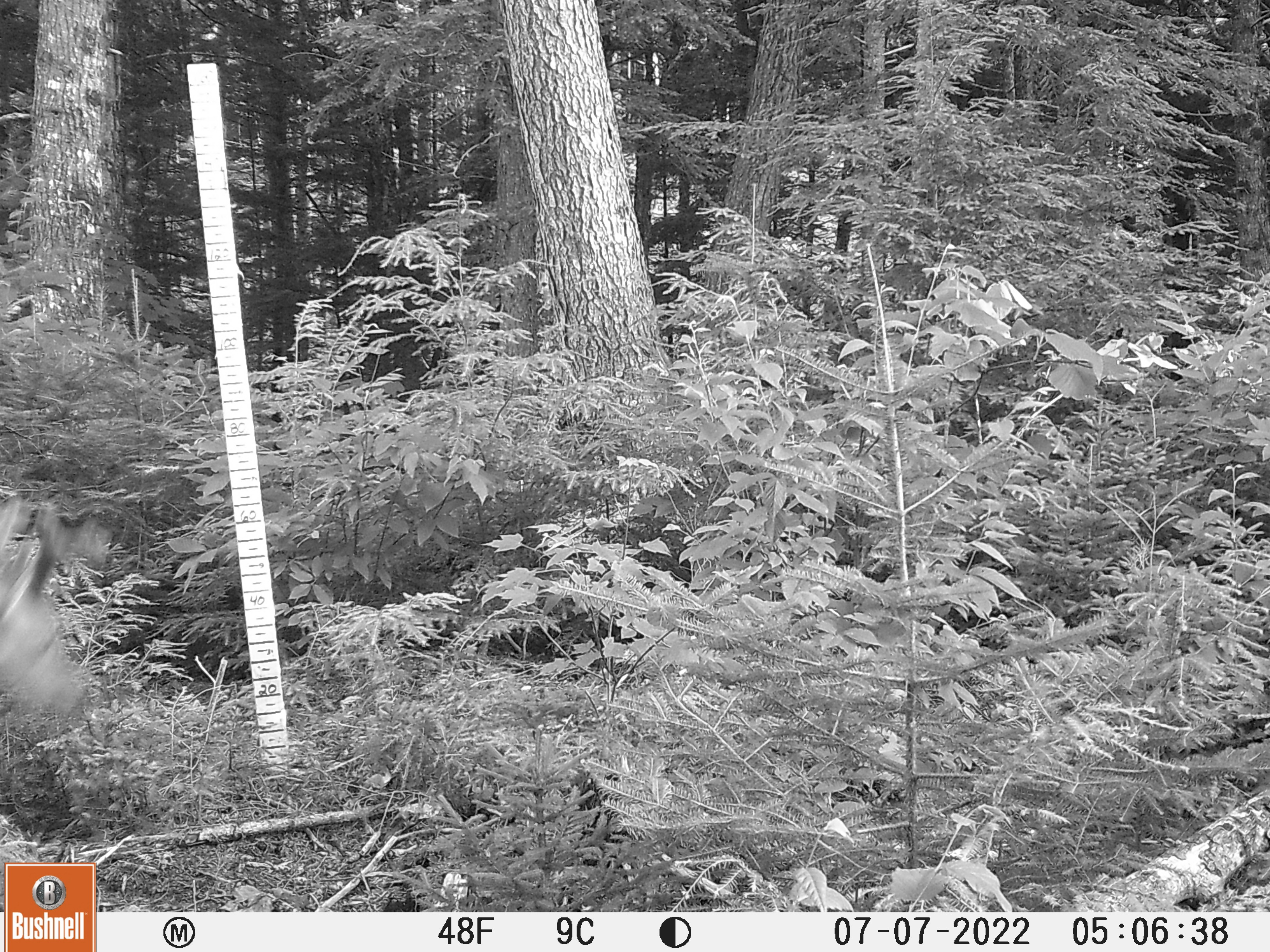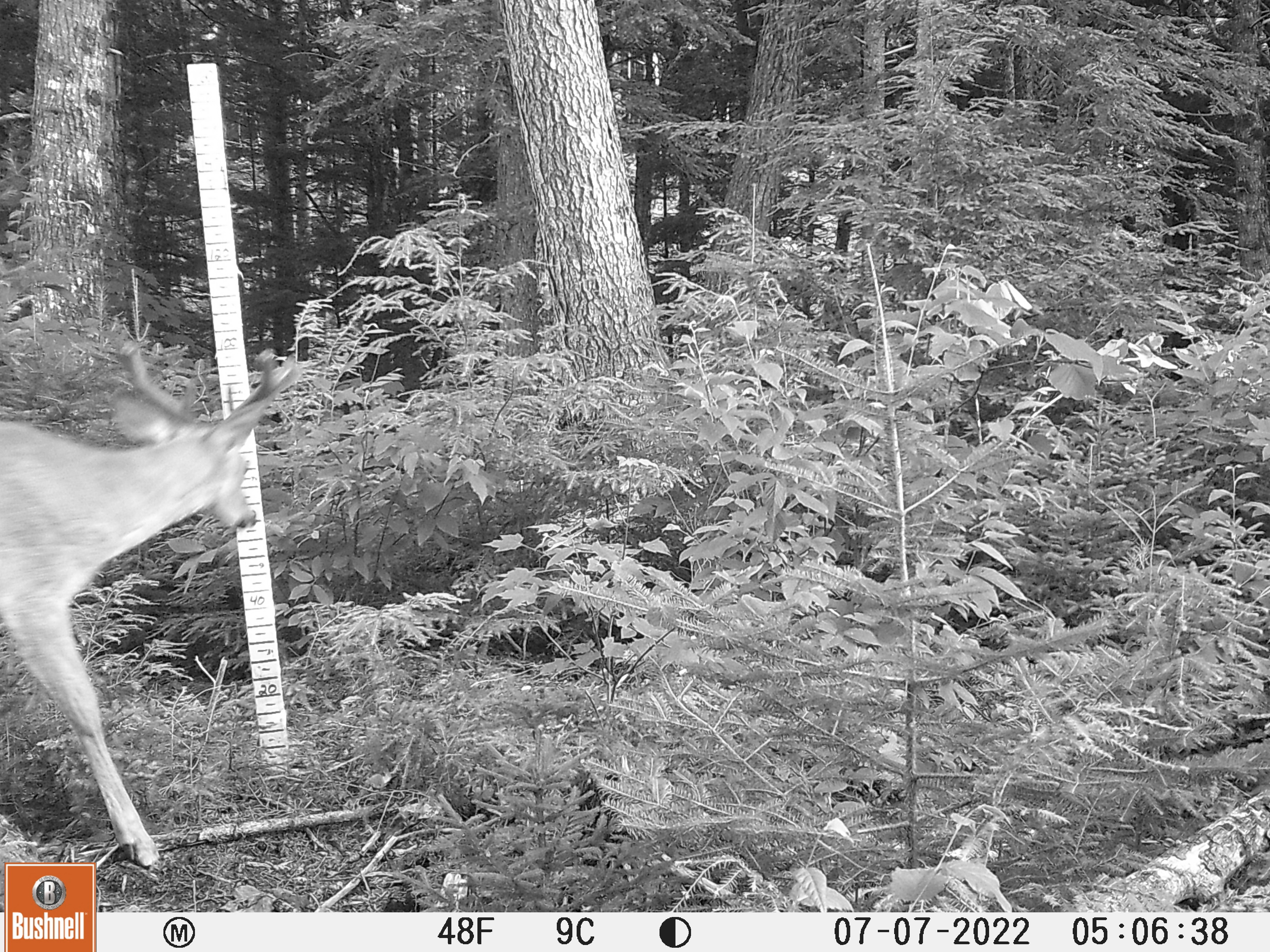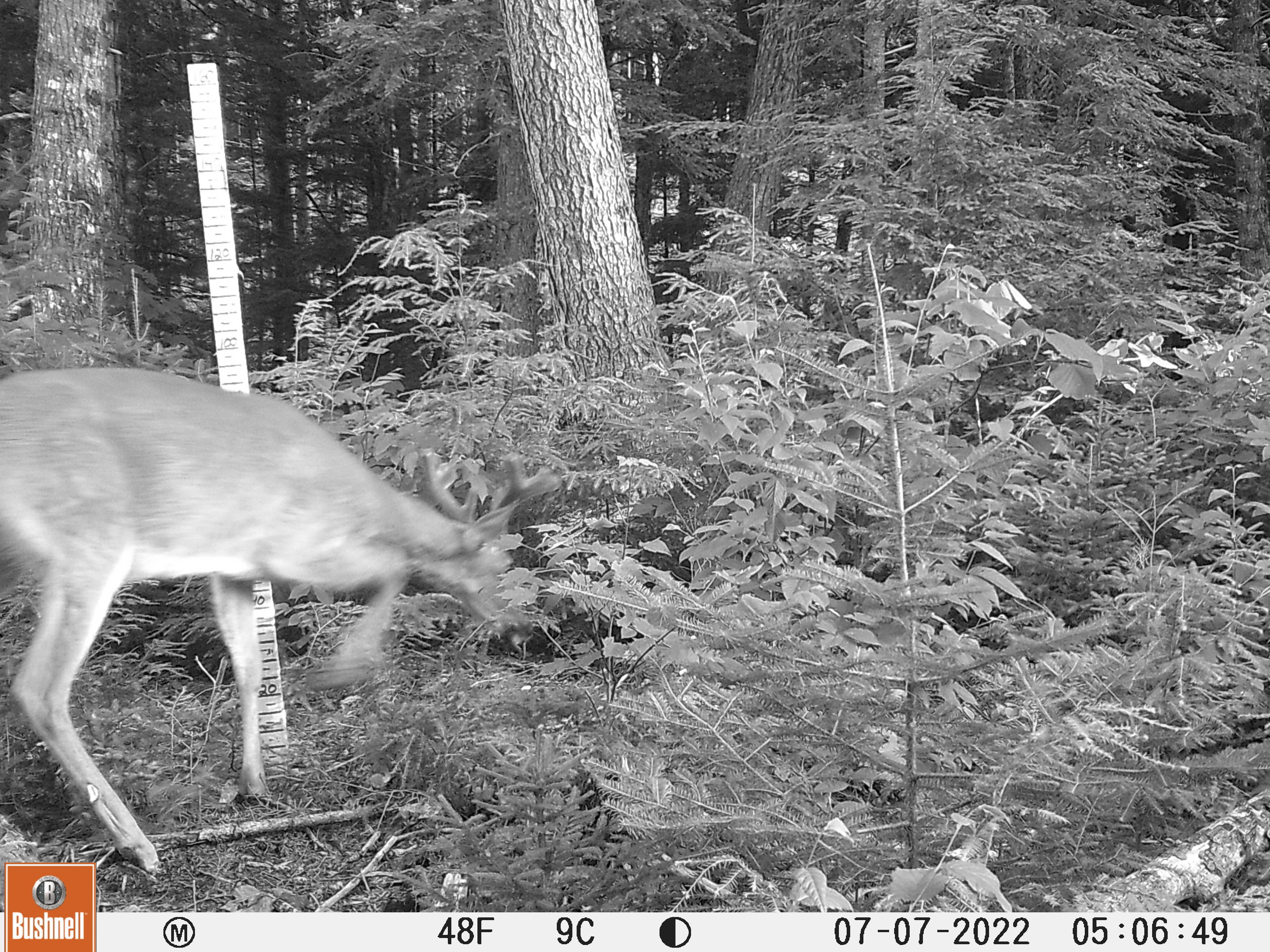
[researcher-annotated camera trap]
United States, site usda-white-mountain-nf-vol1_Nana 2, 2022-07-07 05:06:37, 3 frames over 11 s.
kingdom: Animalia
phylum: Chordata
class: Mammalia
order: Artiodactyla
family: Cervidae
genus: Odocoileus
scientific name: Odocoileus virginianus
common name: white-tailed deer